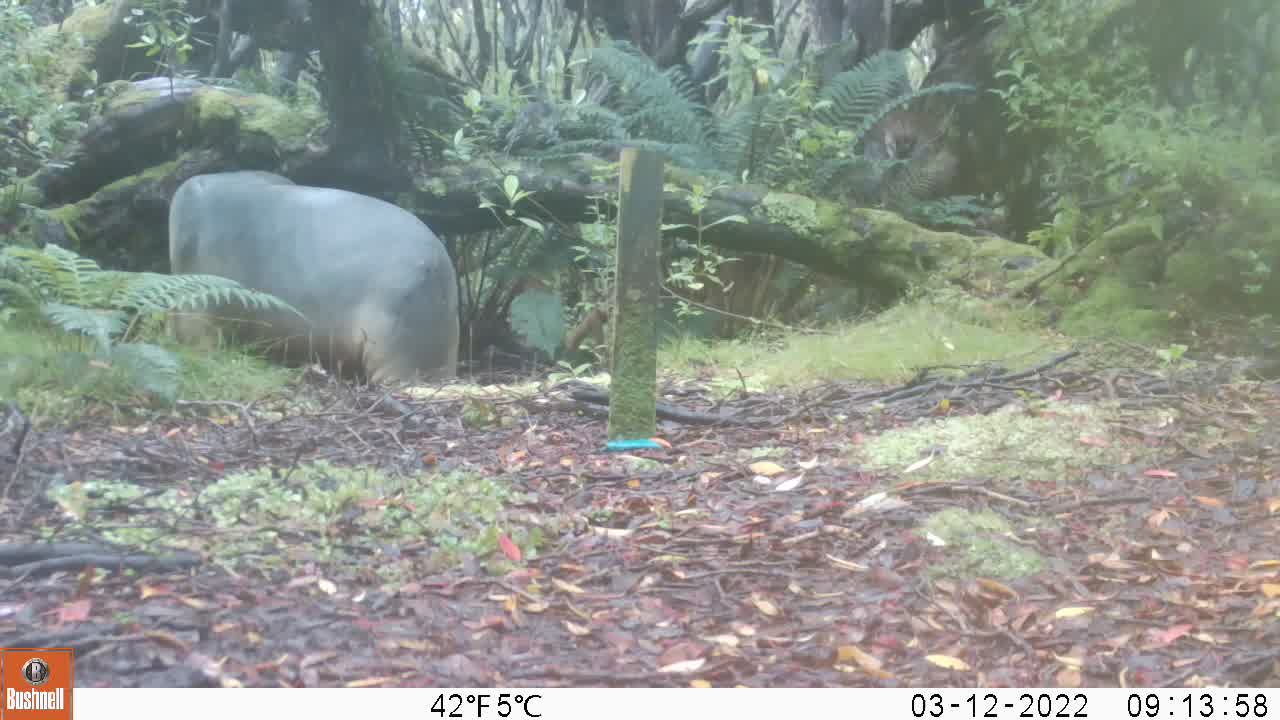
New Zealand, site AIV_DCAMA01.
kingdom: Animalia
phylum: Chordata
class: Mammalia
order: Carnivora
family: Otariidae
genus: Phocarctos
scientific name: Phocarctos hookeri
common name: new zealand sea lion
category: sealion